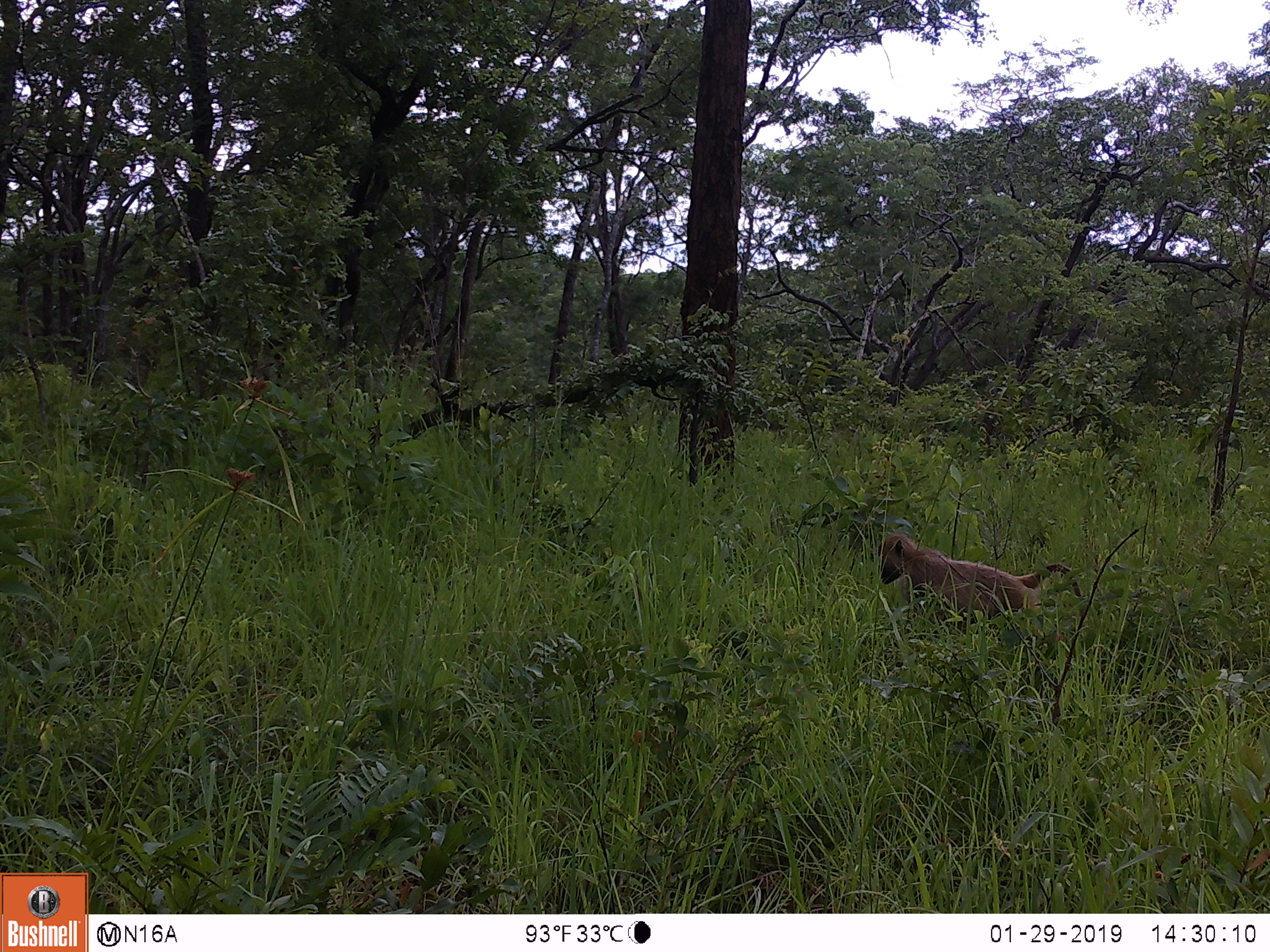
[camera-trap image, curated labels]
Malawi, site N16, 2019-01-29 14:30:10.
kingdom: Animalia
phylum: Chordata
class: Mammalia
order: Primates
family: Cercopithecidae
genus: Papio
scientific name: Papio cynocephalus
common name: yellow baboon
Yellow baboon (Papio cynocephalus), count 1.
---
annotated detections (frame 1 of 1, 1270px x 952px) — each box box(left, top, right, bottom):
yellow baboon: box(878, 524, 1089, 644)